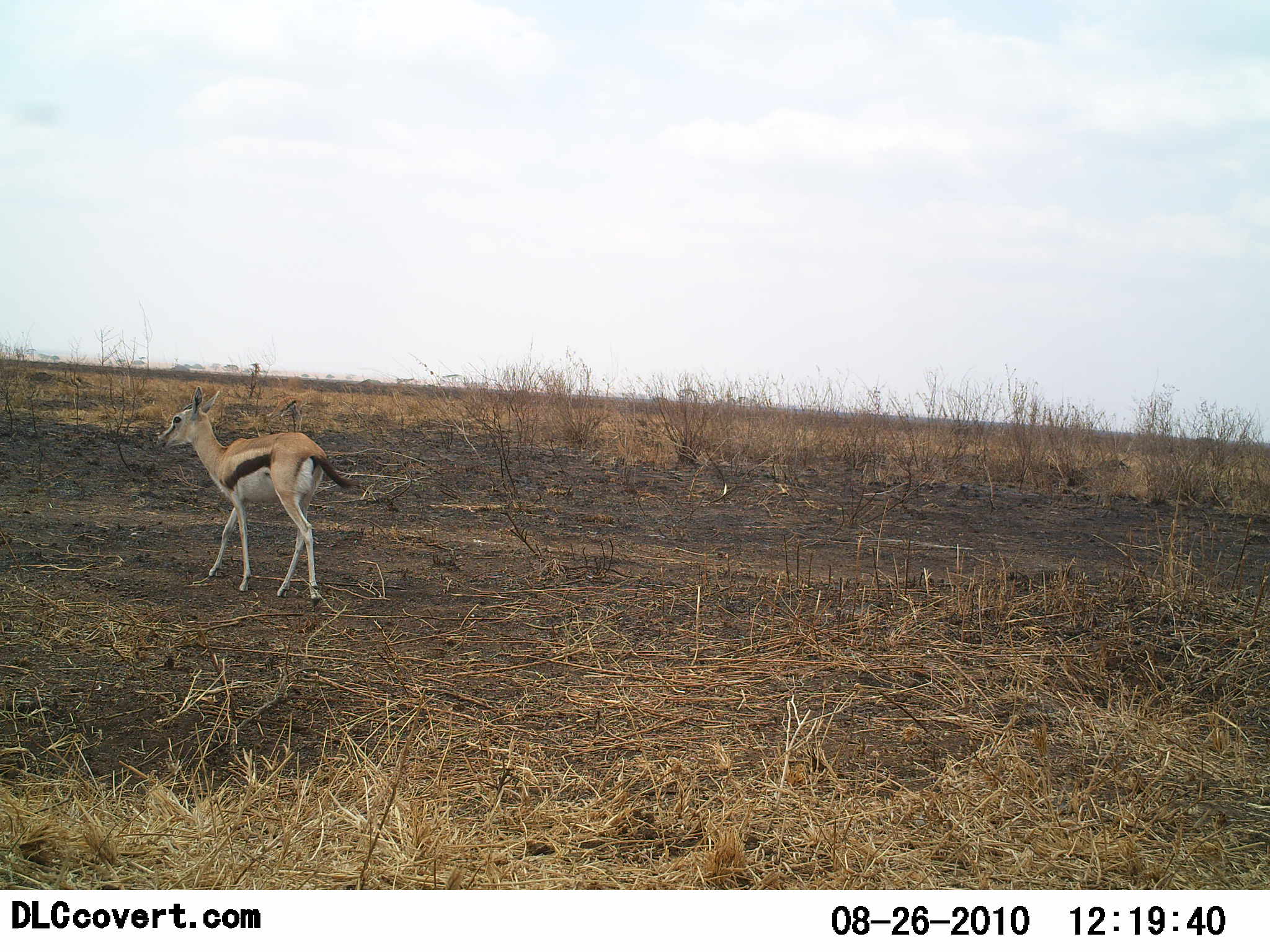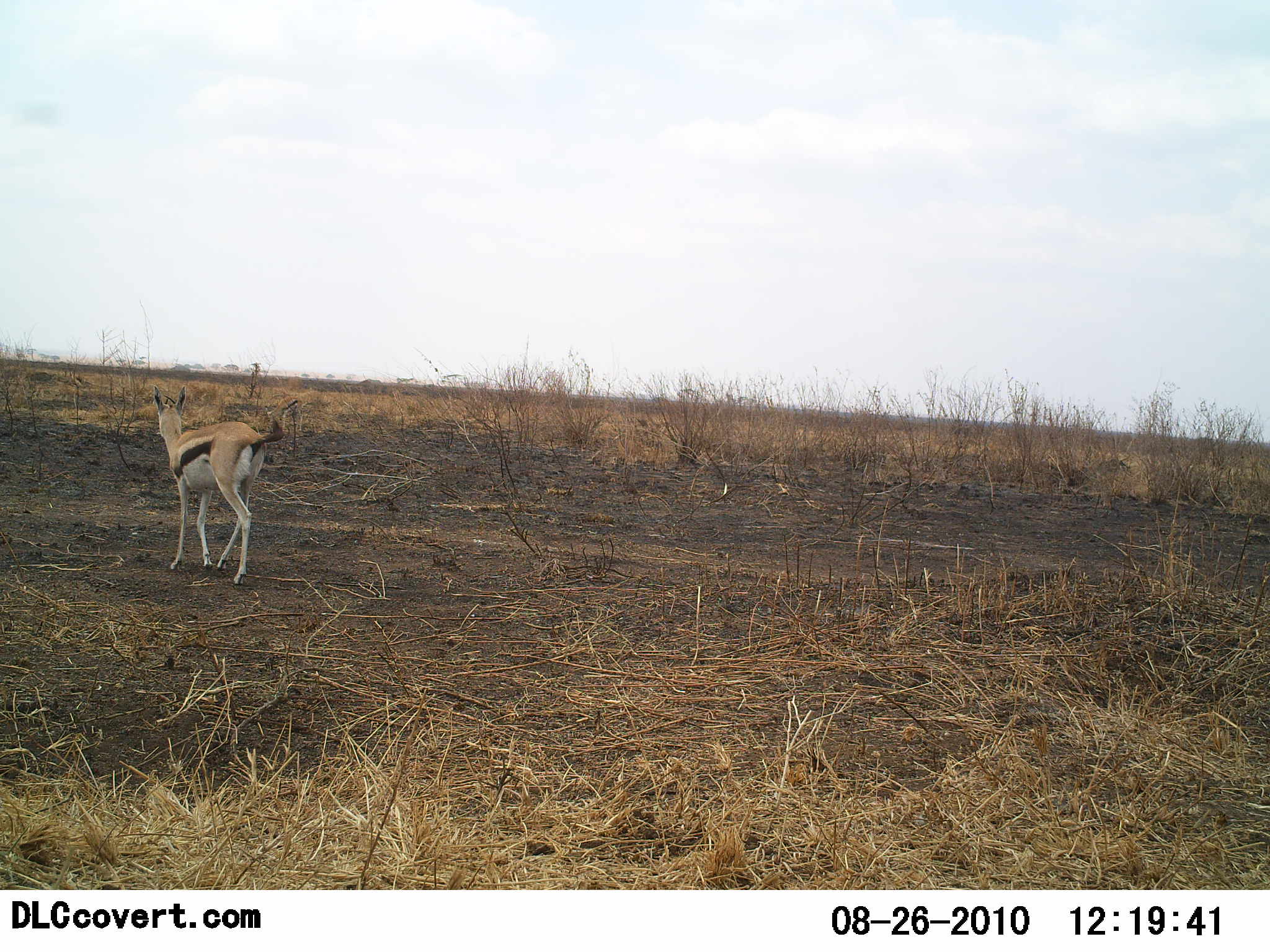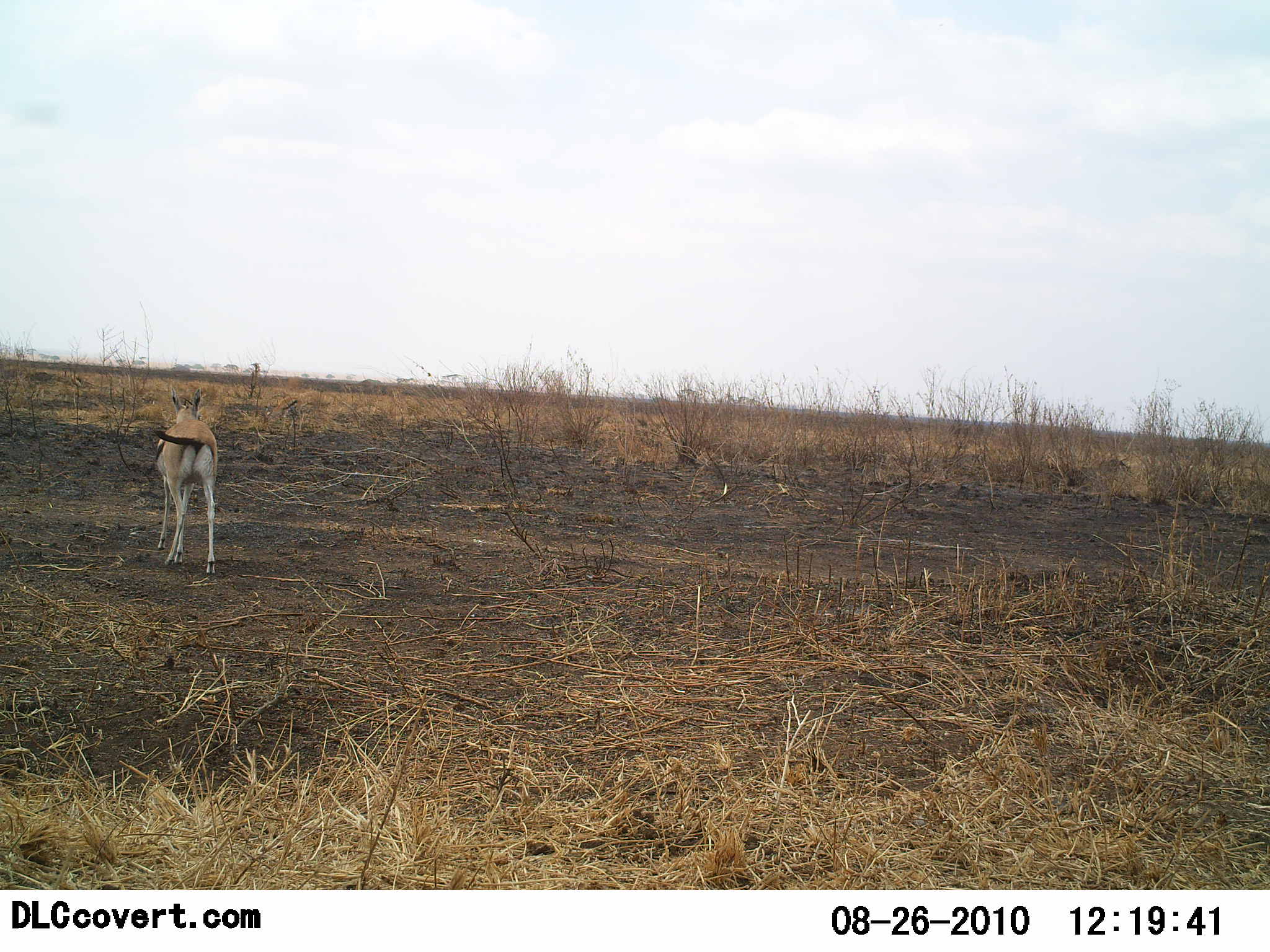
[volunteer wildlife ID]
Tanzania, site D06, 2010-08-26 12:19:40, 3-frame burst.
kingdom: Animalia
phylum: Chordata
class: Mammalia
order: Artiodactyla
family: Bovidae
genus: Eudorcas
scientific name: Eudorcas thomsonii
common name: thomson's gazelle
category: gazellethomsons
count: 1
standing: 12%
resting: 0%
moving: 94%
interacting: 0%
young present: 6%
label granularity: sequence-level